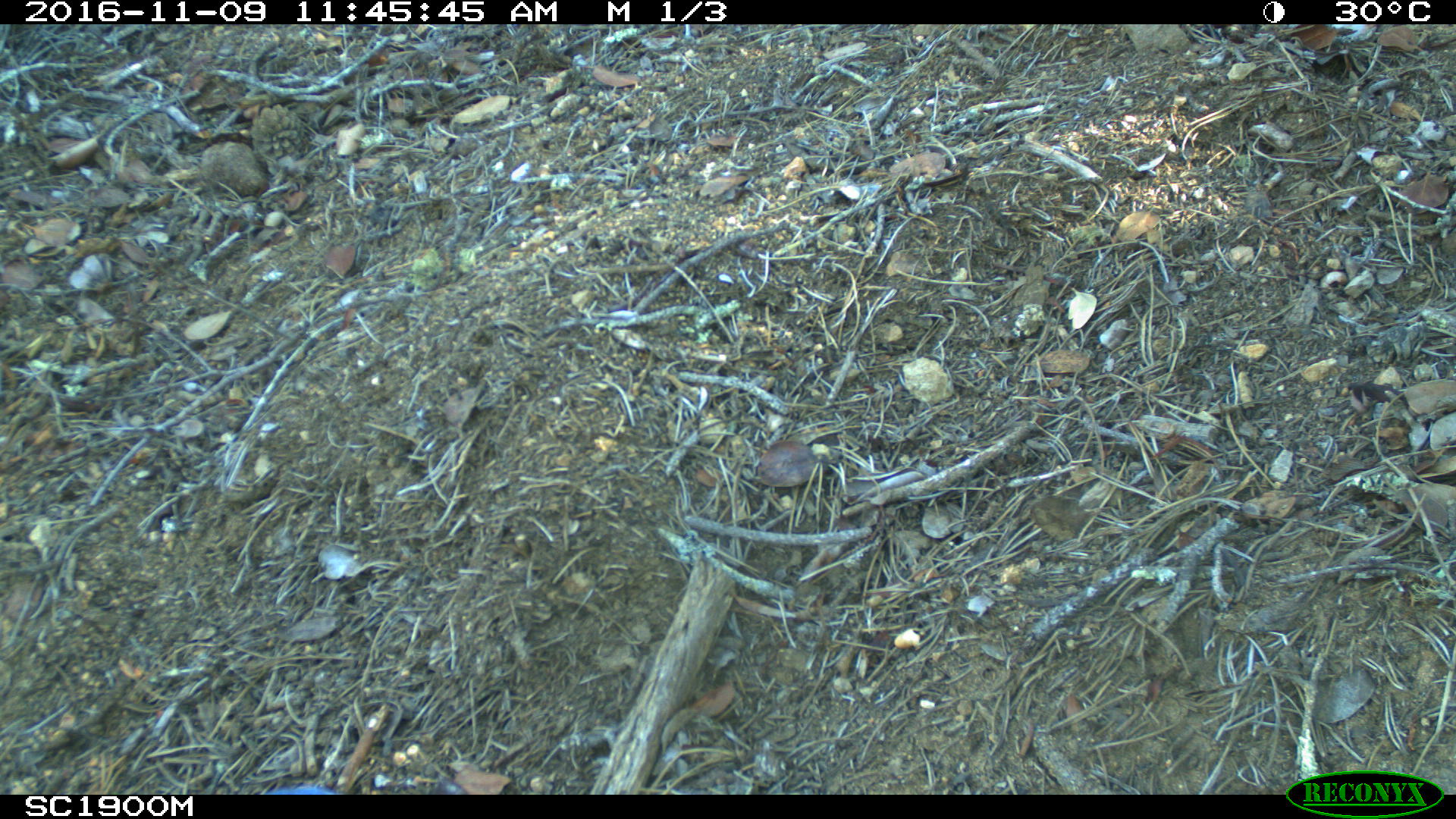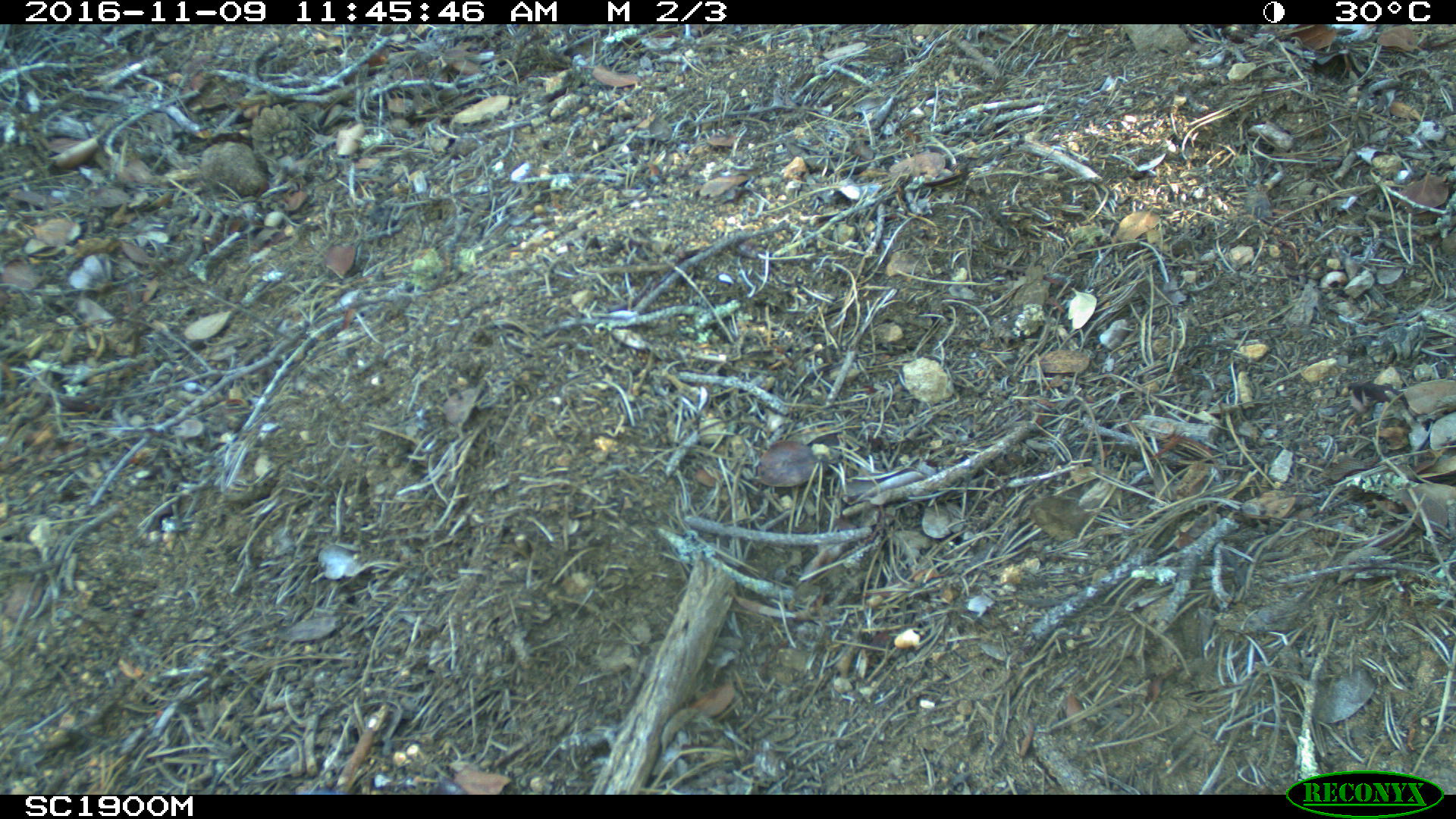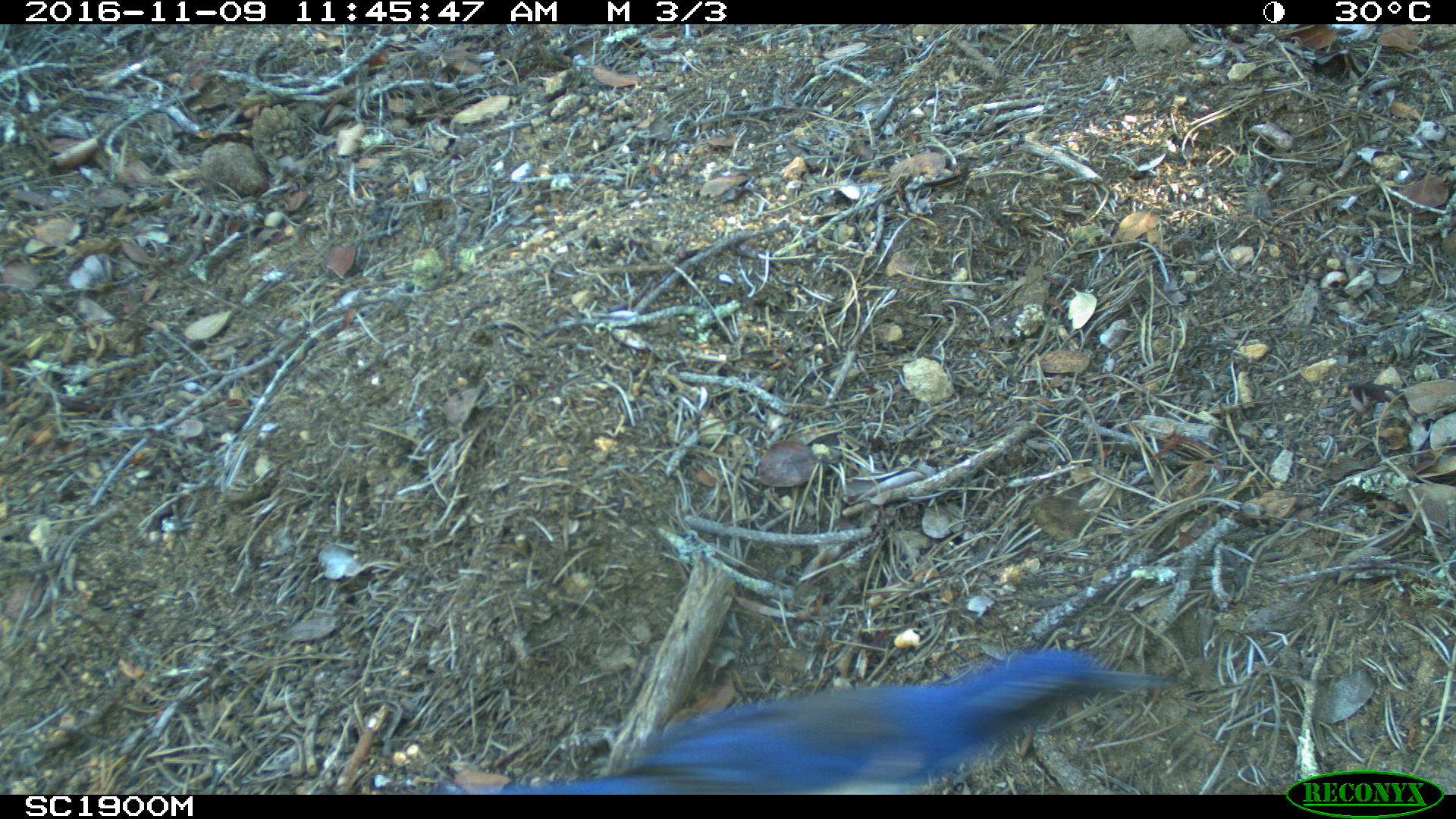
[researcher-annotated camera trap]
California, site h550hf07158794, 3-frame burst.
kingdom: Animalia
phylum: Chordata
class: Aves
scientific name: Aves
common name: bird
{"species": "bird (Aves)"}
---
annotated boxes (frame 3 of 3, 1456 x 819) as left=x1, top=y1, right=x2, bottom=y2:
bird: left=429, top=647, right=1176, bottom=795